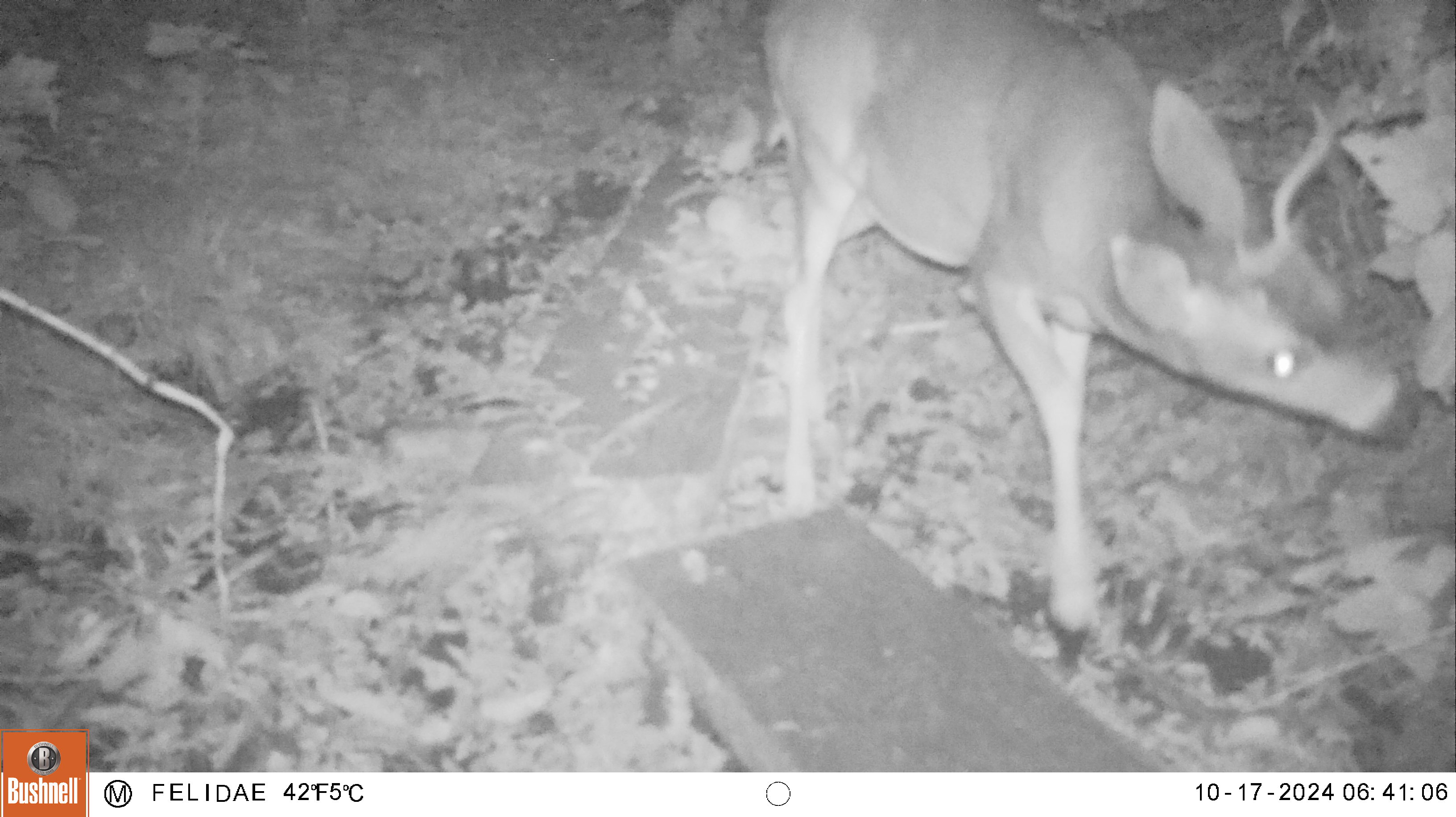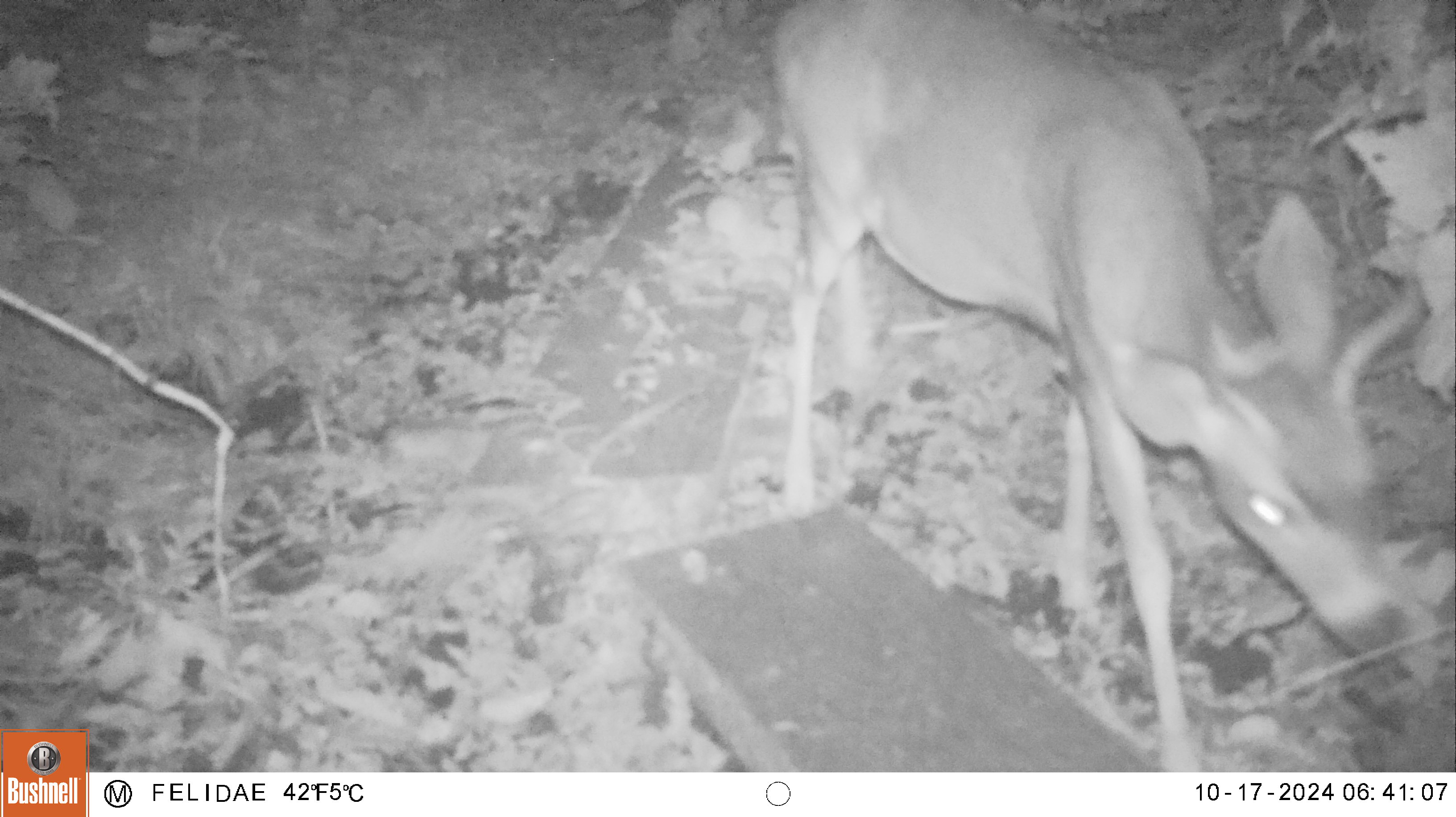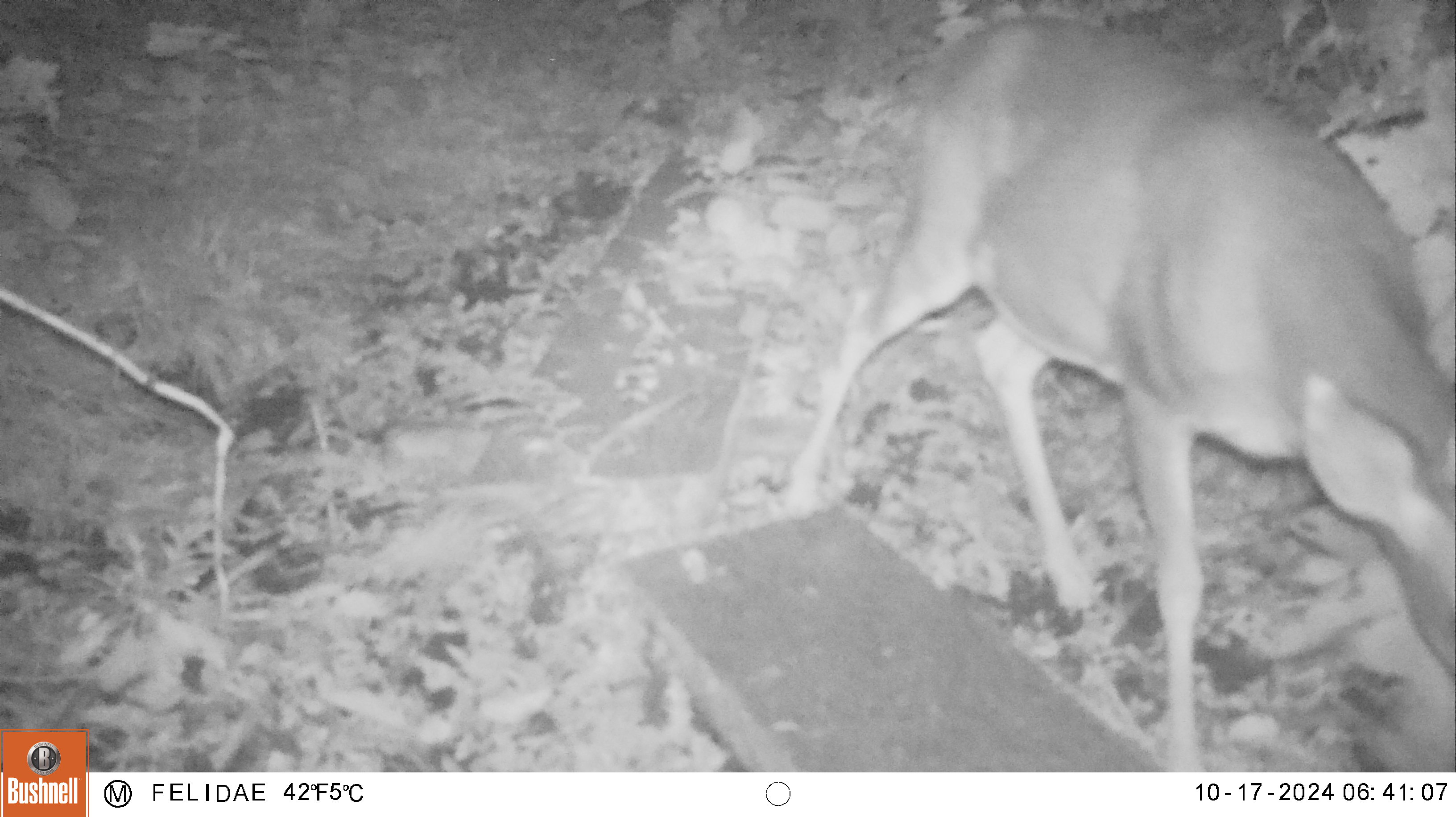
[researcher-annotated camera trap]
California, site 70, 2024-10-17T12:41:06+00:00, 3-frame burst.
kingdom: Animalia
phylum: Chordata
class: Mammalia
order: Artiodactyla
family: Cervidae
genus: Odocoileus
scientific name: Odocoileus hemionus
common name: mule deer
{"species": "mule deer (Odocoileus hemionus)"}